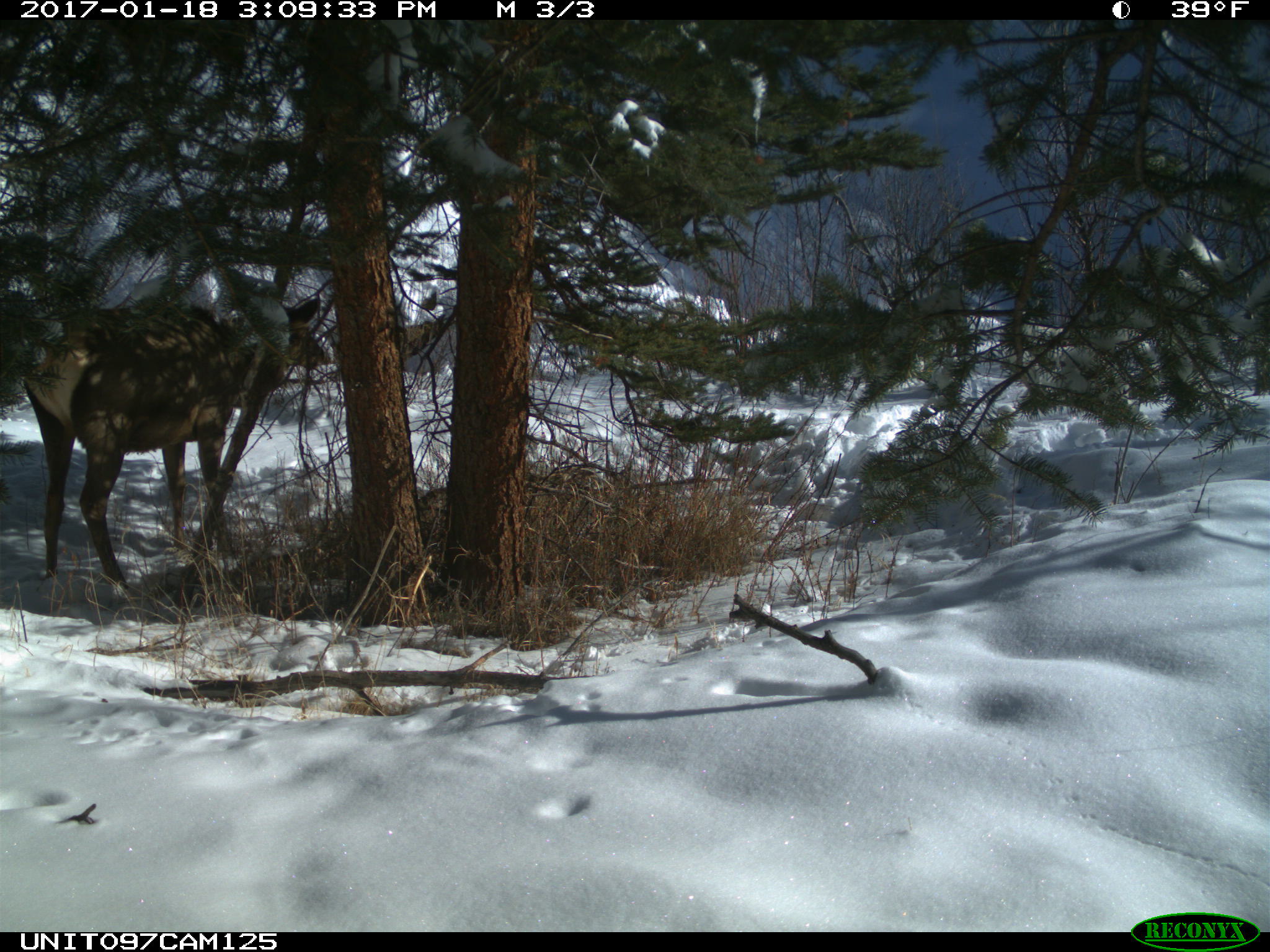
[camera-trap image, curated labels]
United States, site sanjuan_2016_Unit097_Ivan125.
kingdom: Animalia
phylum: Chordata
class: Mammalia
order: Artiodactyla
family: Cervidae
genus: Cervus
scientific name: Cervus elaphus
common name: red deer